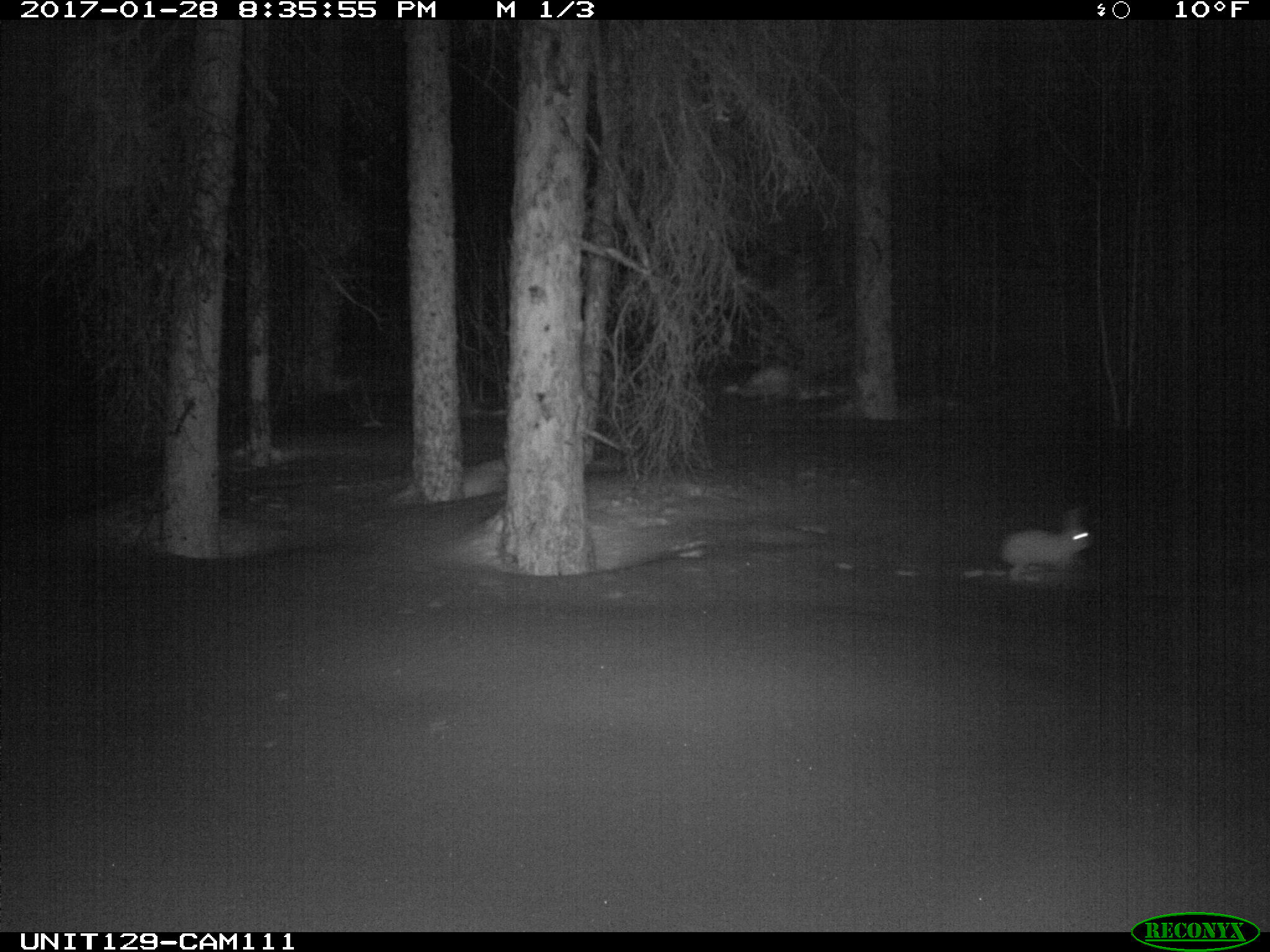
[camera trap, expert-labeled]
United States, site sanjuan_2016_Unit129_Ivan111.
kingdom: Animalia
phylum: Chordata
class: Mammalia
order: Lagomorpha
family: Leporidae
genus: Lepus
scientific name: Lepus americanus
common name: snowshoe hare